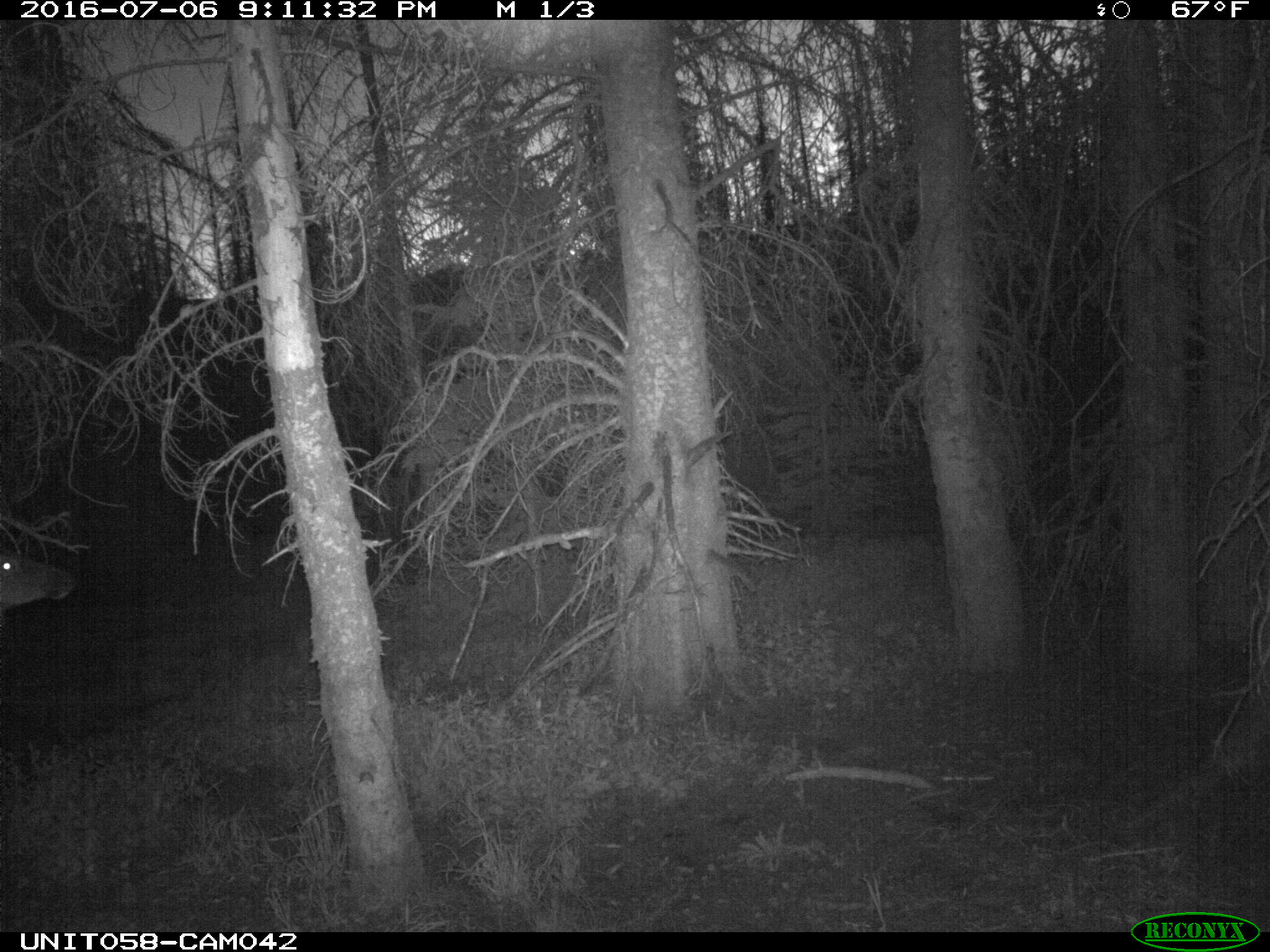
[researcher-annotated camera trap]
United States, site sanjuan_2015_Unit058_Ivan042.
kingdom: Animalia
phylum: Chordata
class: Mammalia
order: Artiodactyla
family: Cervidae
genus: Cervus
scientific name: Cervus elaphus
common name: red deer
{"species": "Cervus elaphus (red deer)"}